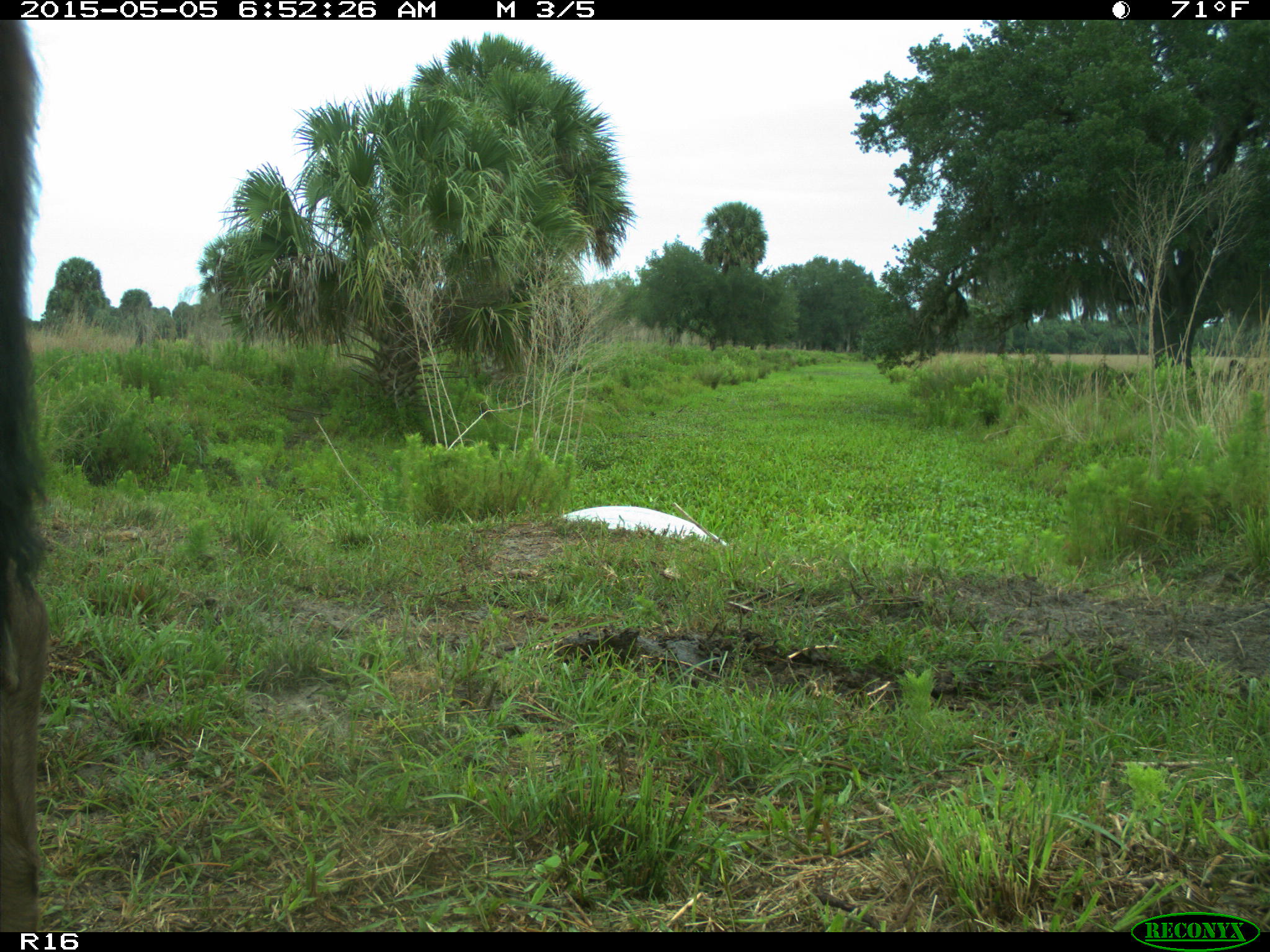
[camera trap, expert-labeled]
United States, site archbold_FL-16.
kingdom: Animalia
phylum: Chordata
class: Mammalia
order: Artiodactyla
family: Bovidae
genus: Bos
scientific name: Bos taurus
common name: domestic cow